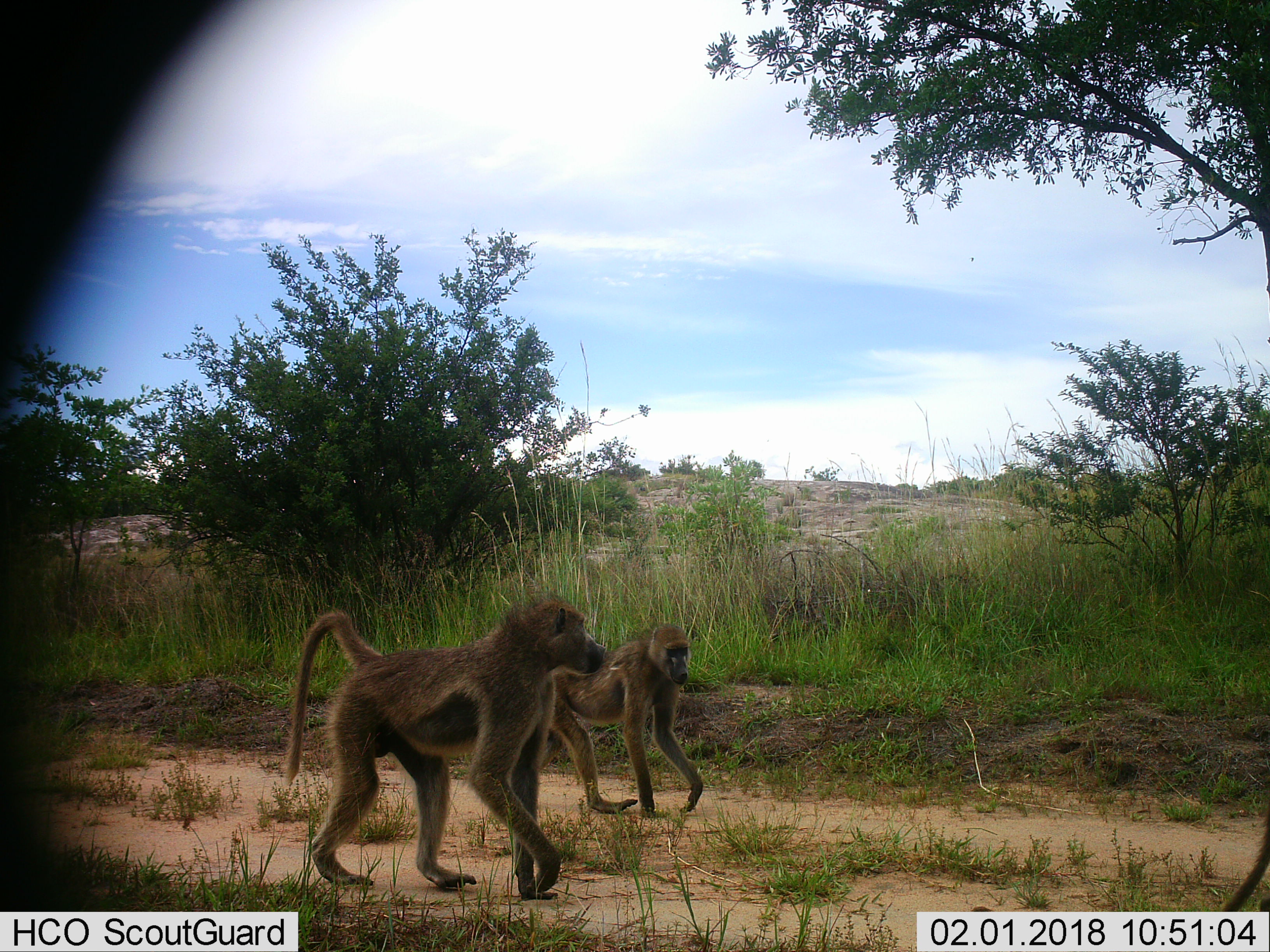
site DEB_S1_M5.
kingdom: Animalia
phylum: Chordata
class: Mammalia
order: Primates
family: Cercopithecidae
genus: Papio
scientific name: Papio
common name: baboon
Baboon (Papio), count 2. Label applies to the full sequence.